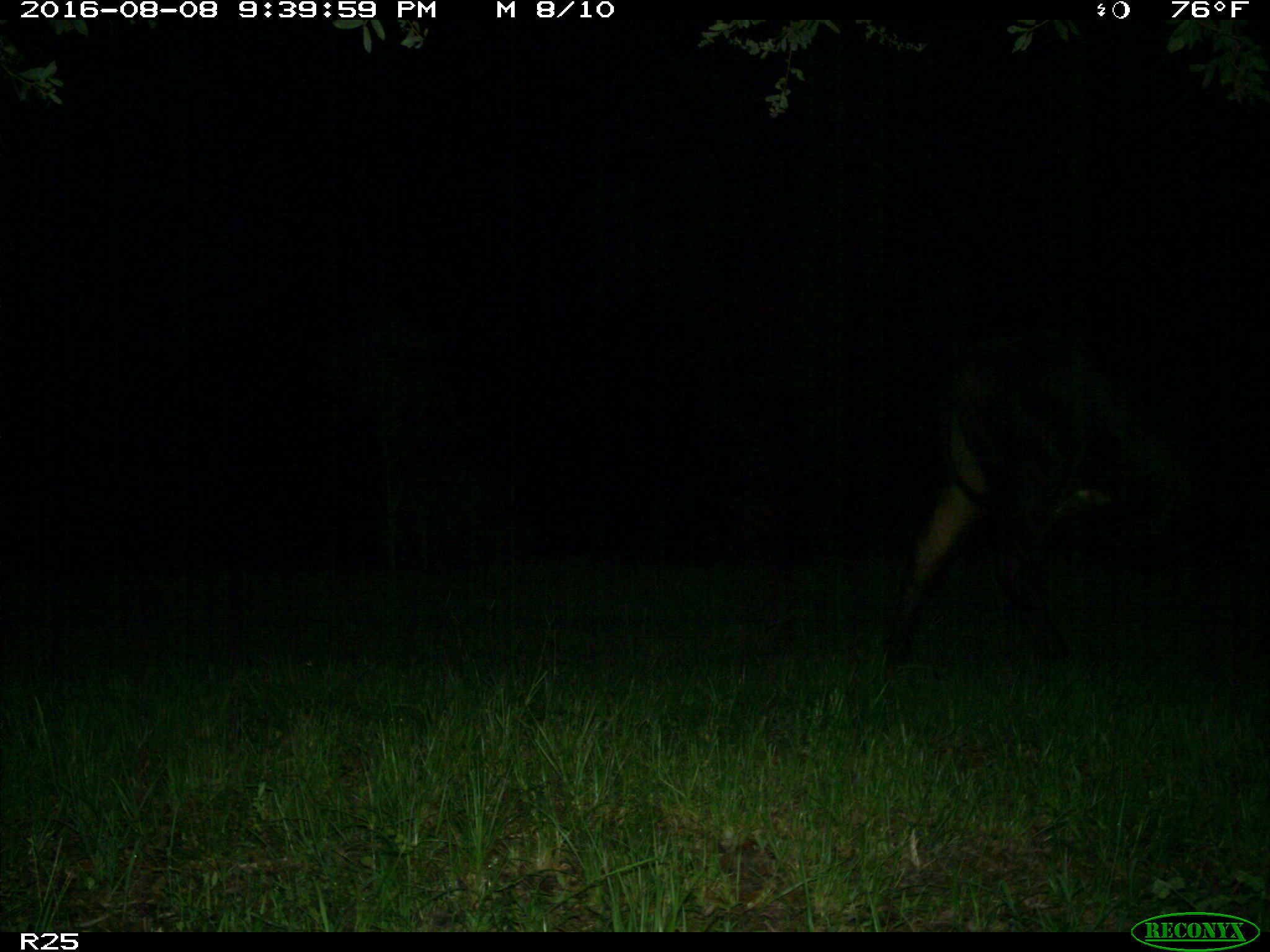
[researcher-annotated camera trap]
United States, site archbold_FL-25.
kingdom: Animalia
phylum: Chordata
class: Mammalia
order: Artiodactyla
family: Bovidae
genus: Bos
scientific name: Bos taurus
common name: domestic cow